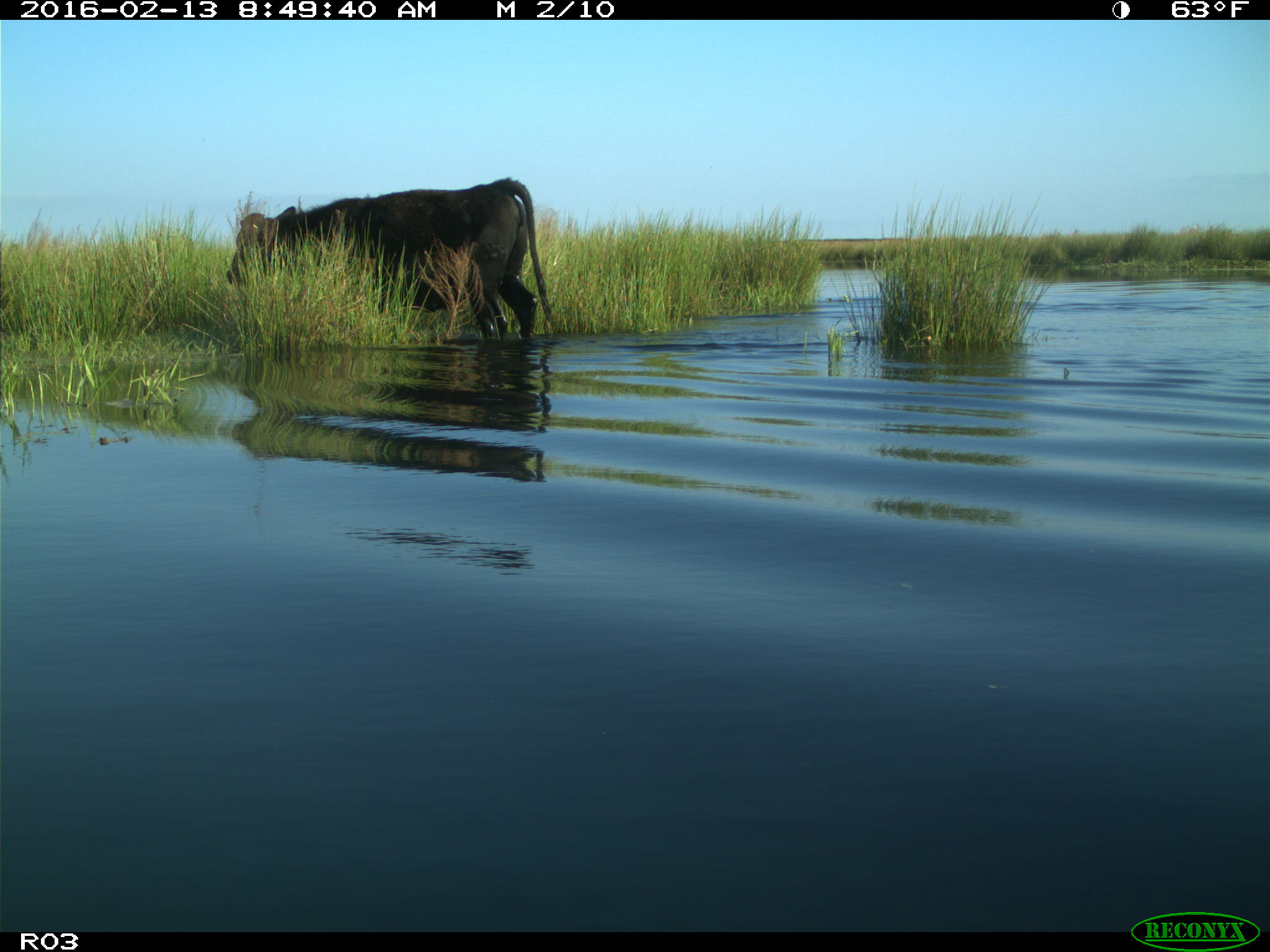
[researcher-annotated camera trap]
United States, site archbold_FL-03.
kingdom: Animalia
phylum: Chordata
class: Mammalia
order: Artiodactyla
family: Bovidae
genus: Bos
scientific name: Bos taurus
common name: domestic cow